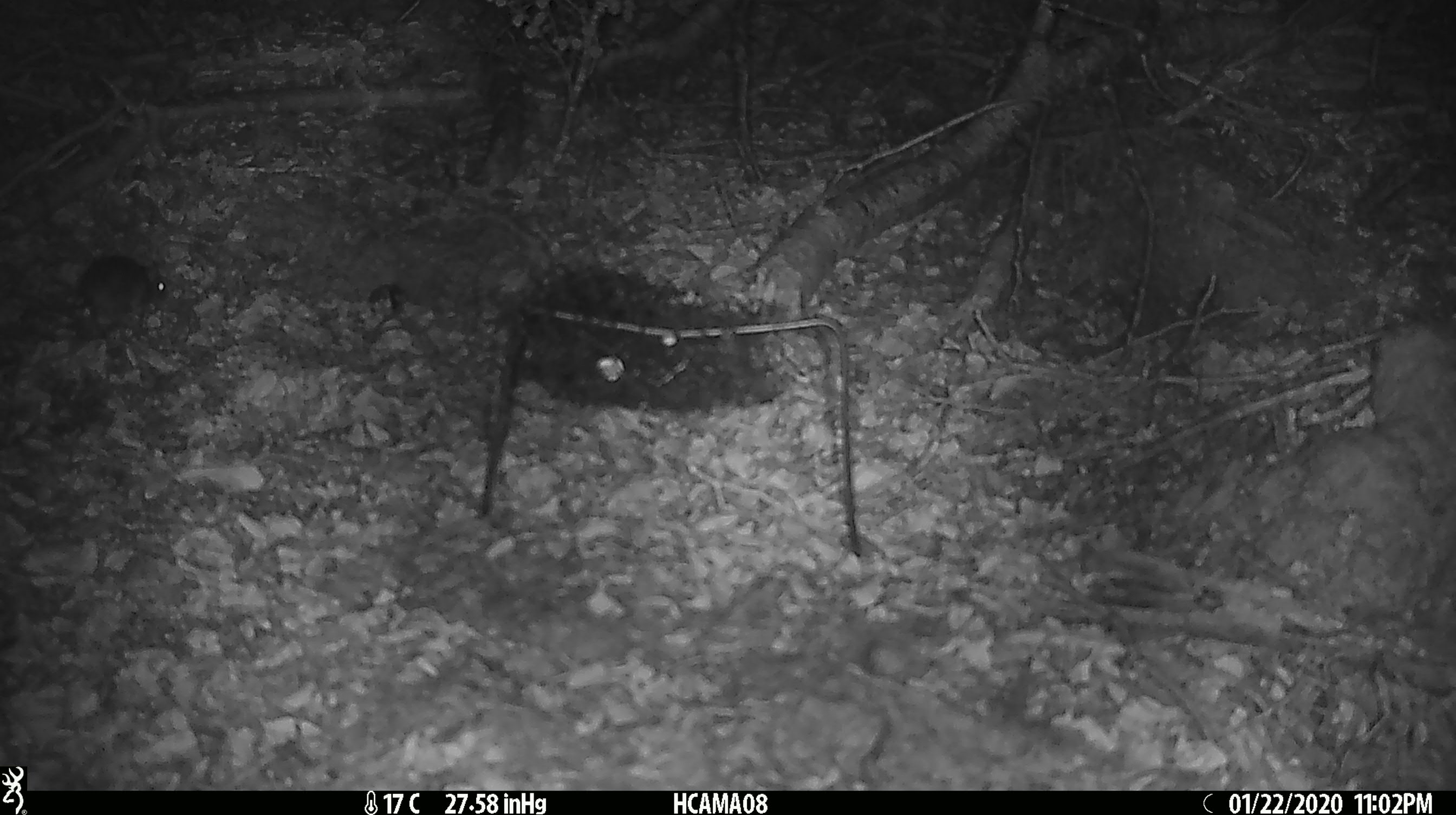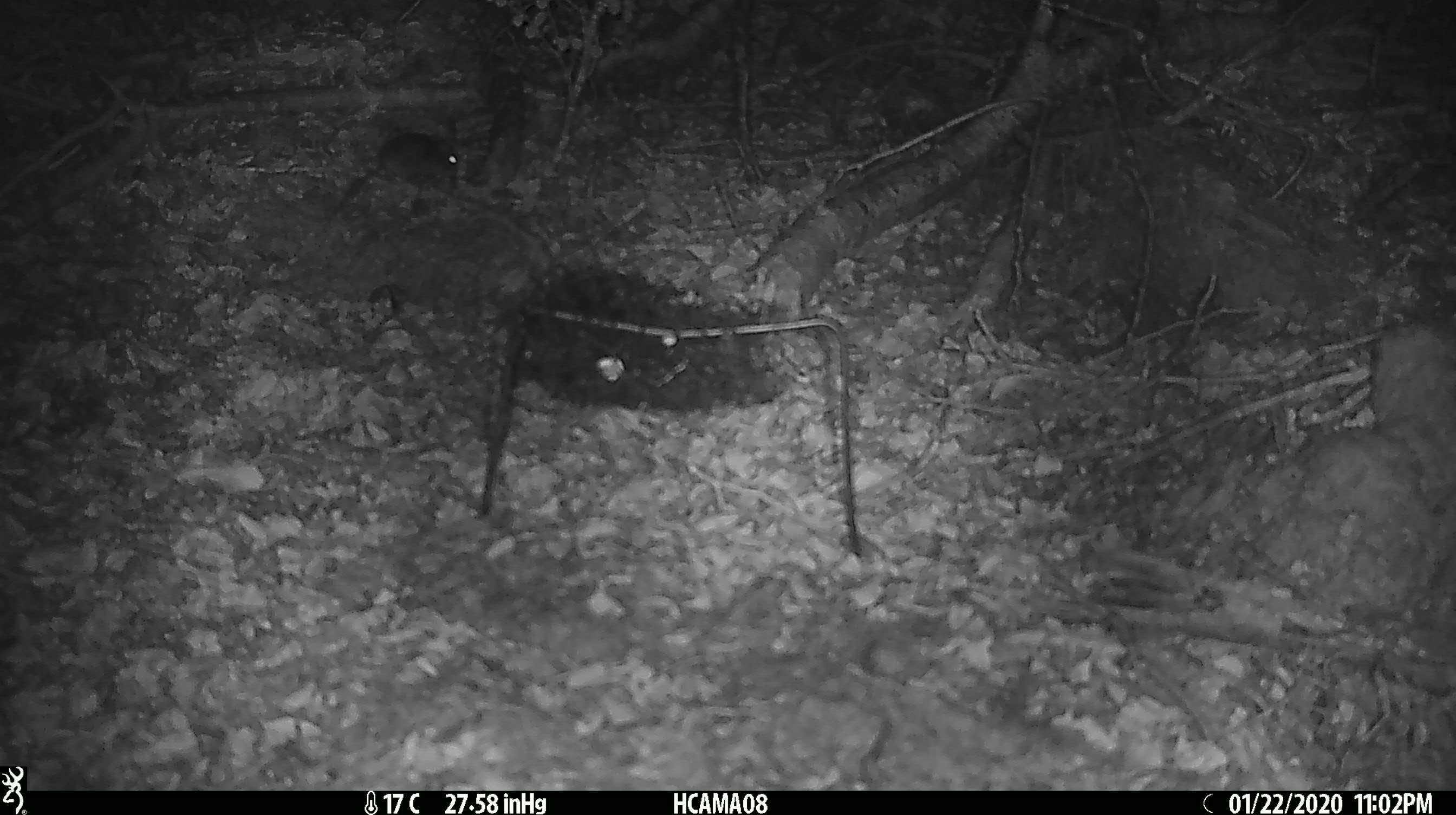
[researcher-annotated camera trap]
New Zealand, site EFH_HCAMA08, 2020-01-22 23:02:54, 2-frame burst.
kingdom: Animalia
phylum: Chordata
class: Mammalia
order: Rodentia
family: Muridae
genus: Mus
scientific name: Mus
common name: mouse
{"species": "mouse (Mus)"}